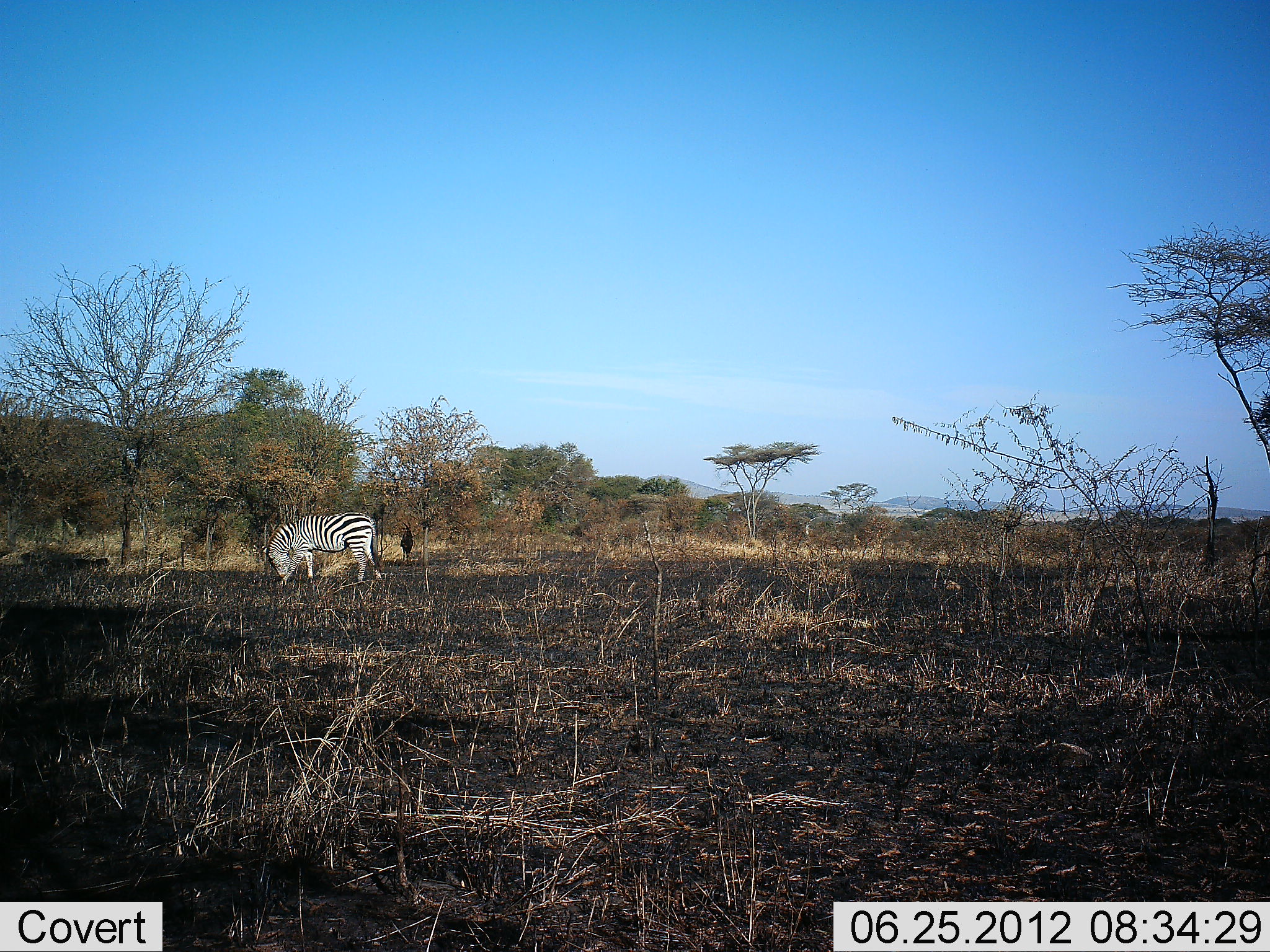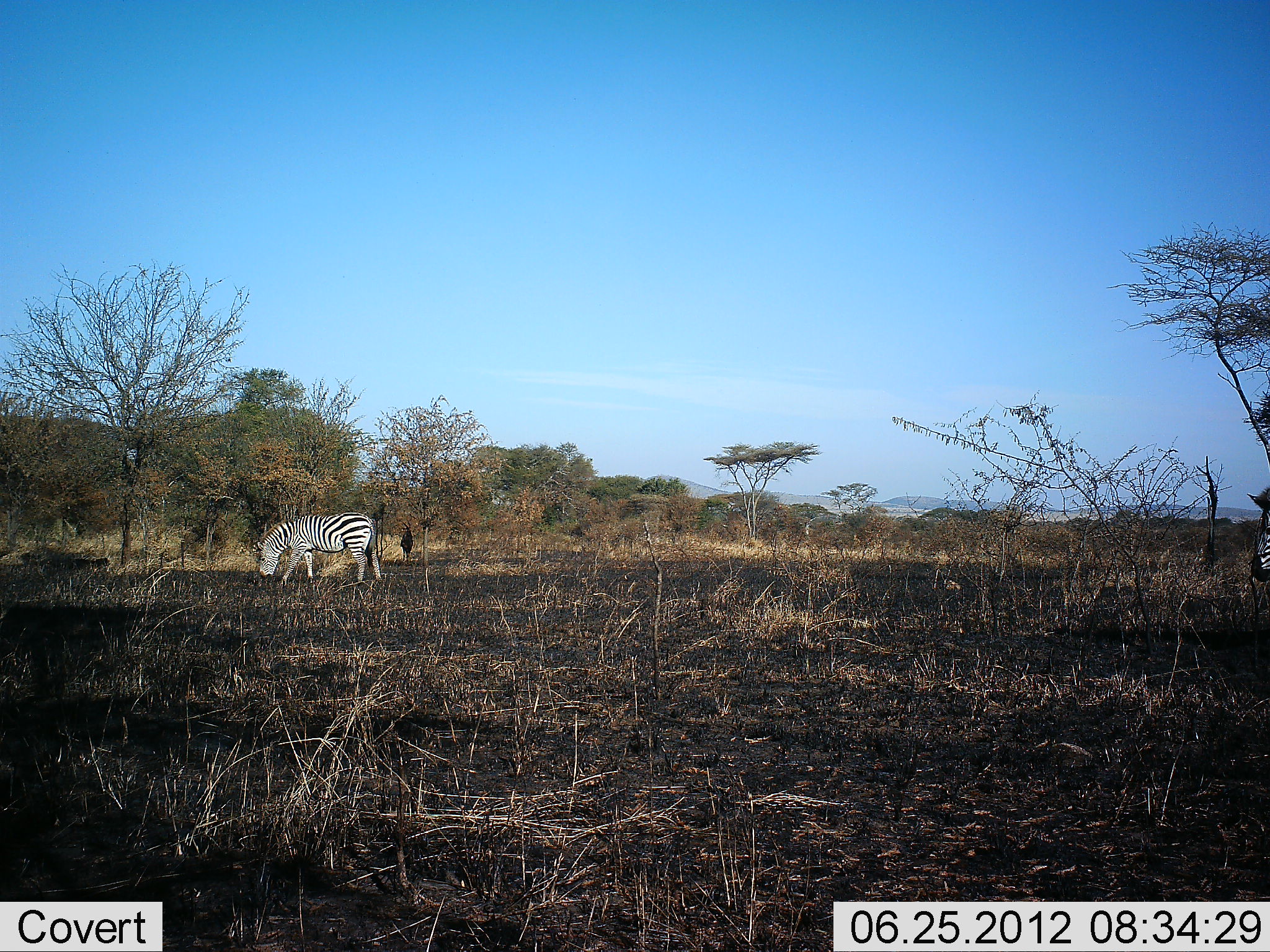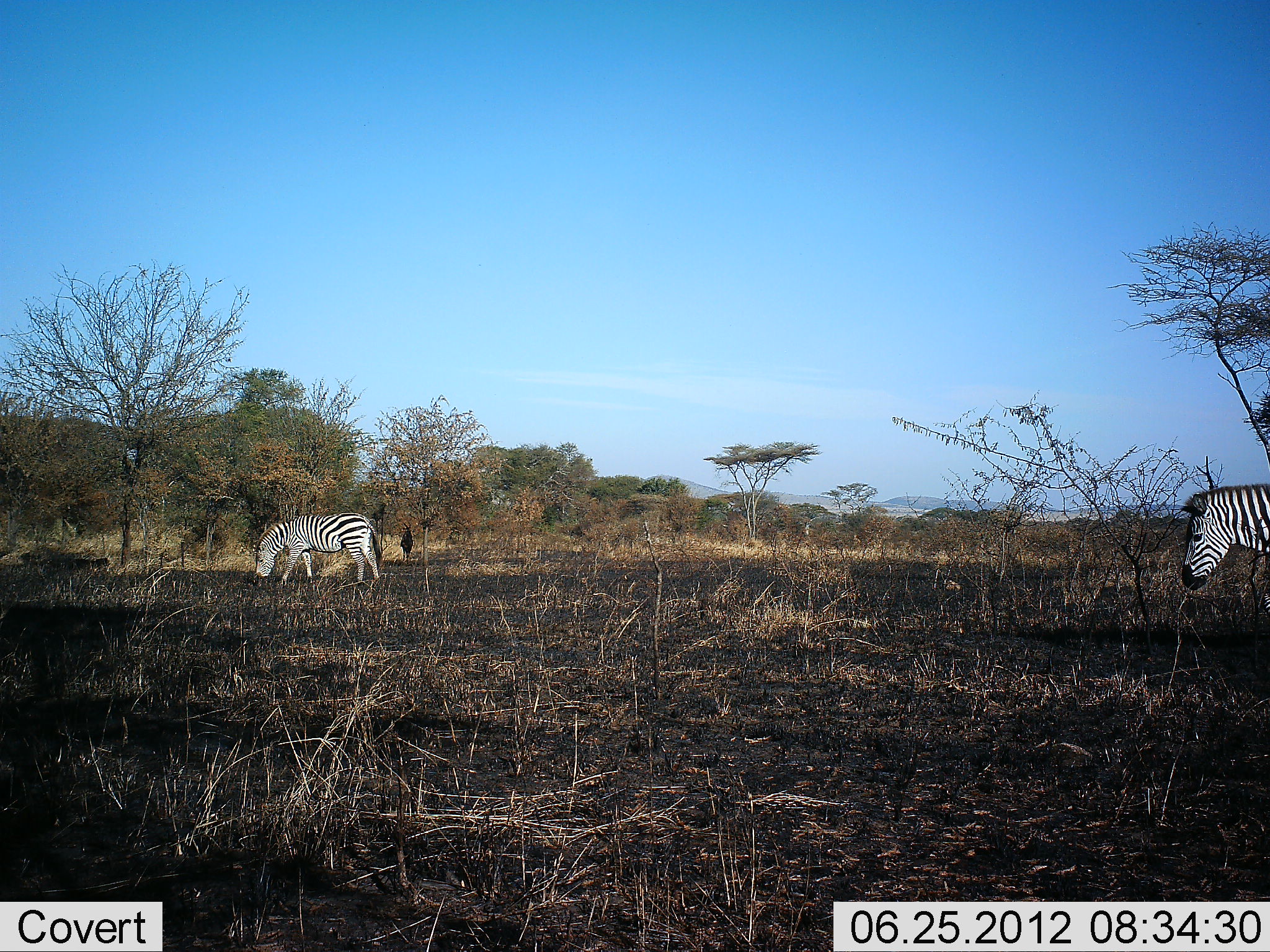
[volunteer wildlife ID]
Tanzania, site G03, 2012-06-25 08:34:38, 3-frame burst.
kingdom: Animalia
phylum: Chordata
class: Mammalia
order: Perissodactyla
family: Equidae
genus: Equus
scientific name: Equus quagga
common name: plains zebra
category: zebra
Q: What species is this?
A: Zebra (plains zebra) (Equus quagga).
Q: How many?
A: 2.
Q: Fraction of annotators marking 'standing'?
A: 30%.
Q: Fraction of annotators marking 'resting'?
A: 0%.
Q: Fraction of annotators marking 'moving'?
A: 50%.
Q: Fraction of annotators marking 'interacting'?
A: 0%.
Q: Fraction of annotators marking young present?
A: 0%.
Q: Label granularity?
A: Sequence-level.